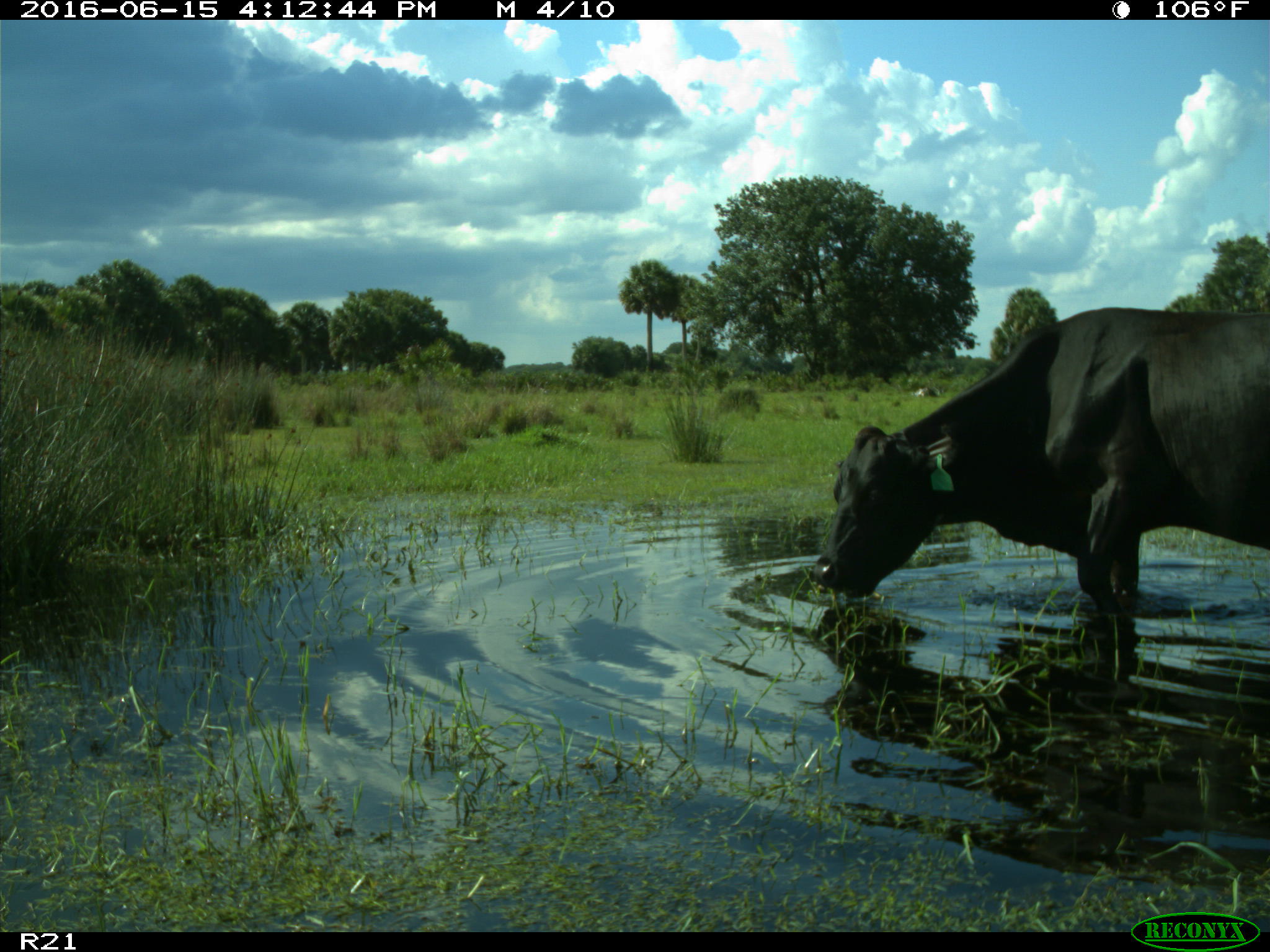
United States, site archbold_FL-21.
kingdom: Animalia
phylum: Chordata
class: Mammalia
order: Artiodactyla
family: Bovidae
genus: Bos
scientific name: Bos taurus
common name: domestic cow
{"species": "Bos taurus (domestic cow)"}